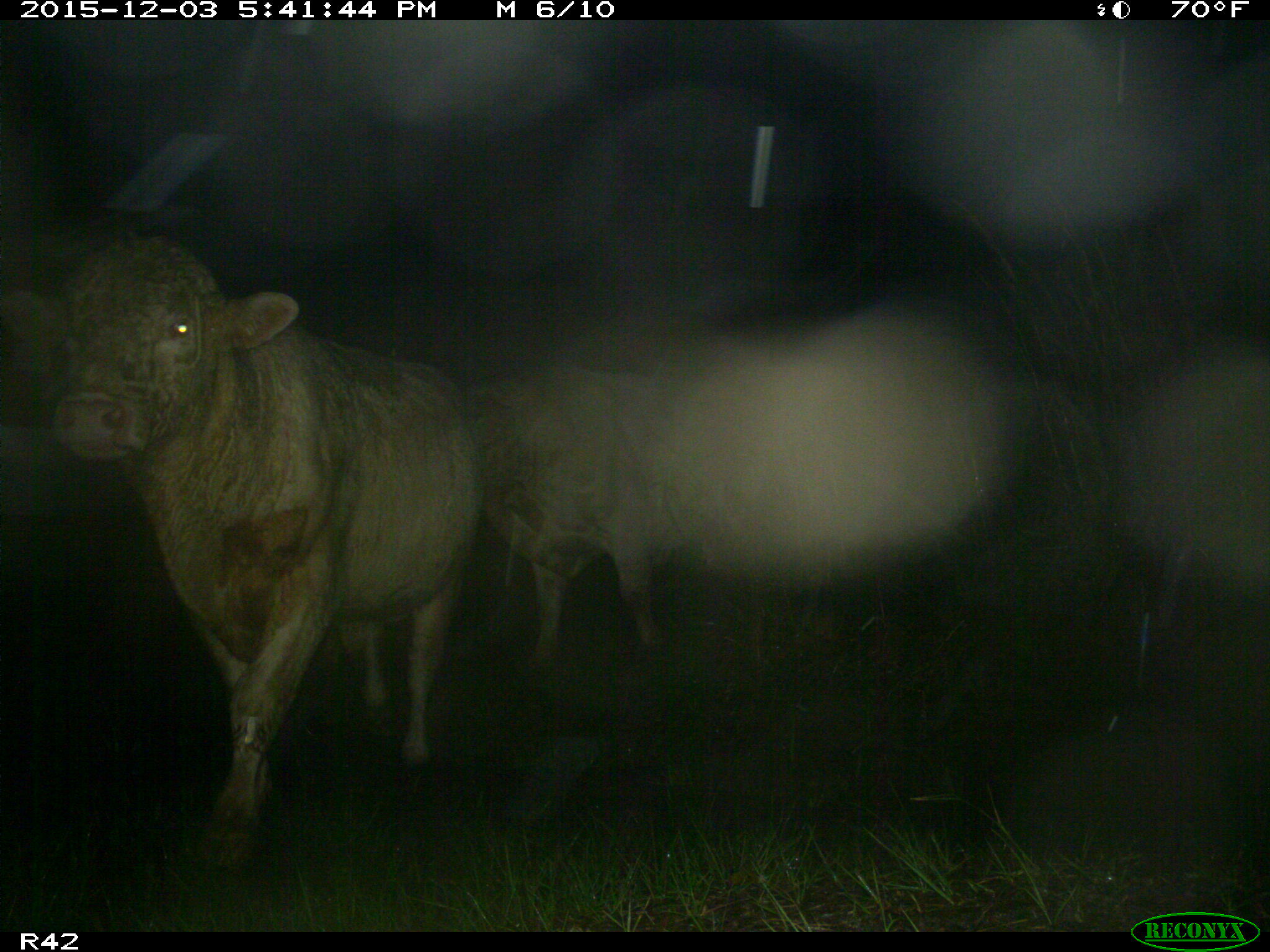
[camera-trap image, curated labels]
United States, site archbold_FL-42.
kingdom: Animalia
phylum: Chordata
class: Mammalia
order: Artiodactyla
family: Bovidae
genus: Bos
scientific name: Bos taurus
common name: domestic cow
Bos taurus (domestic cow).